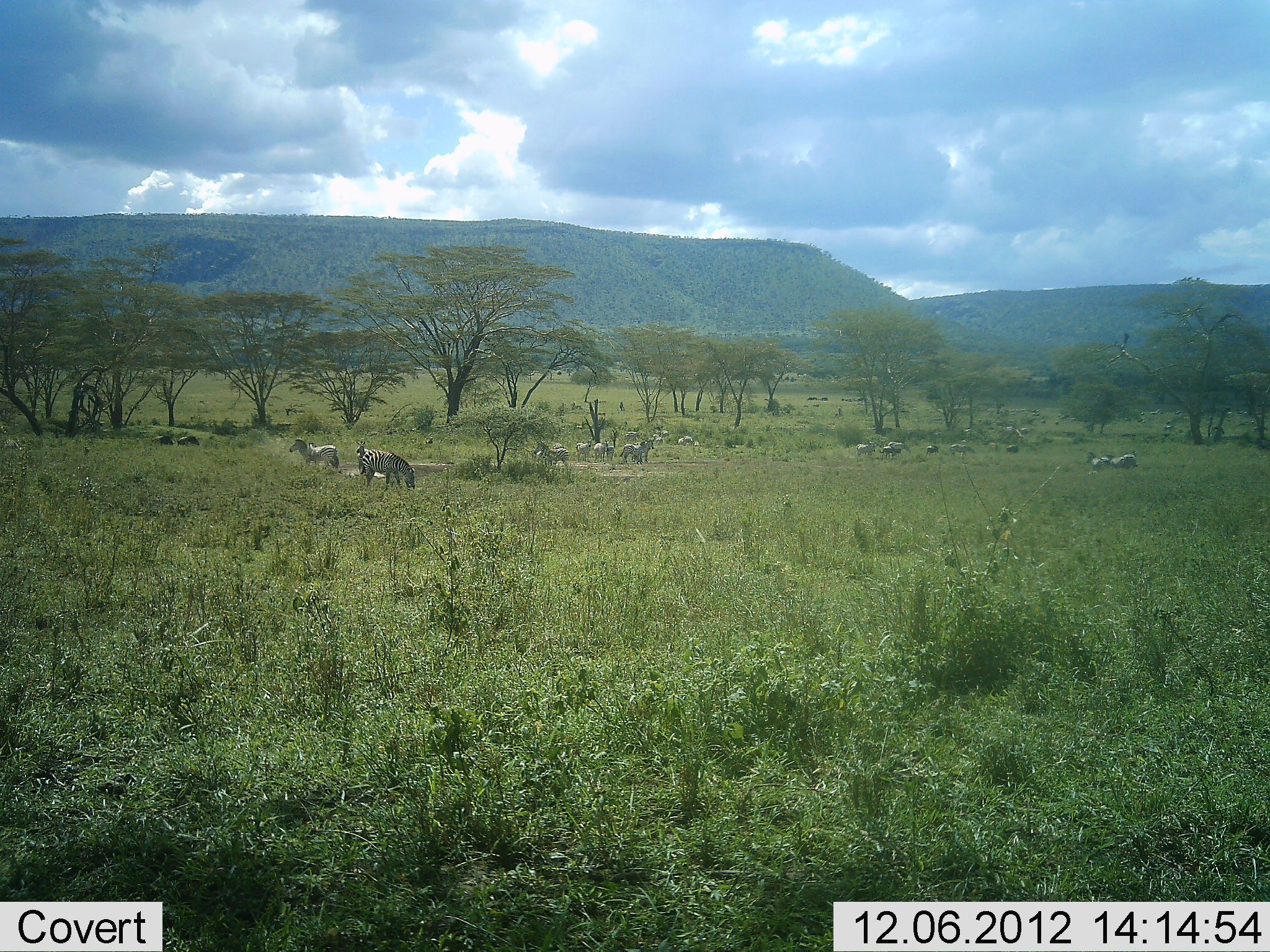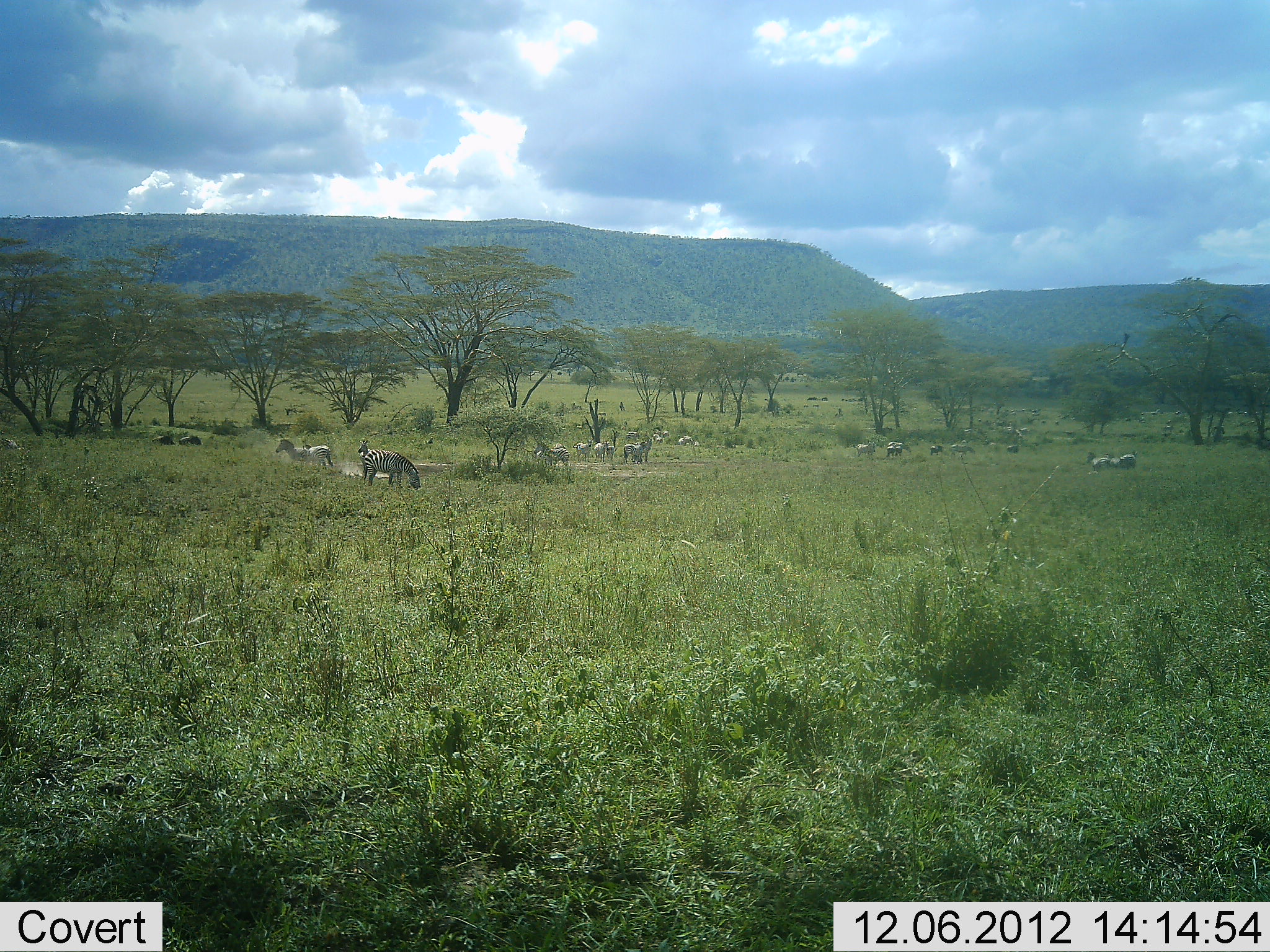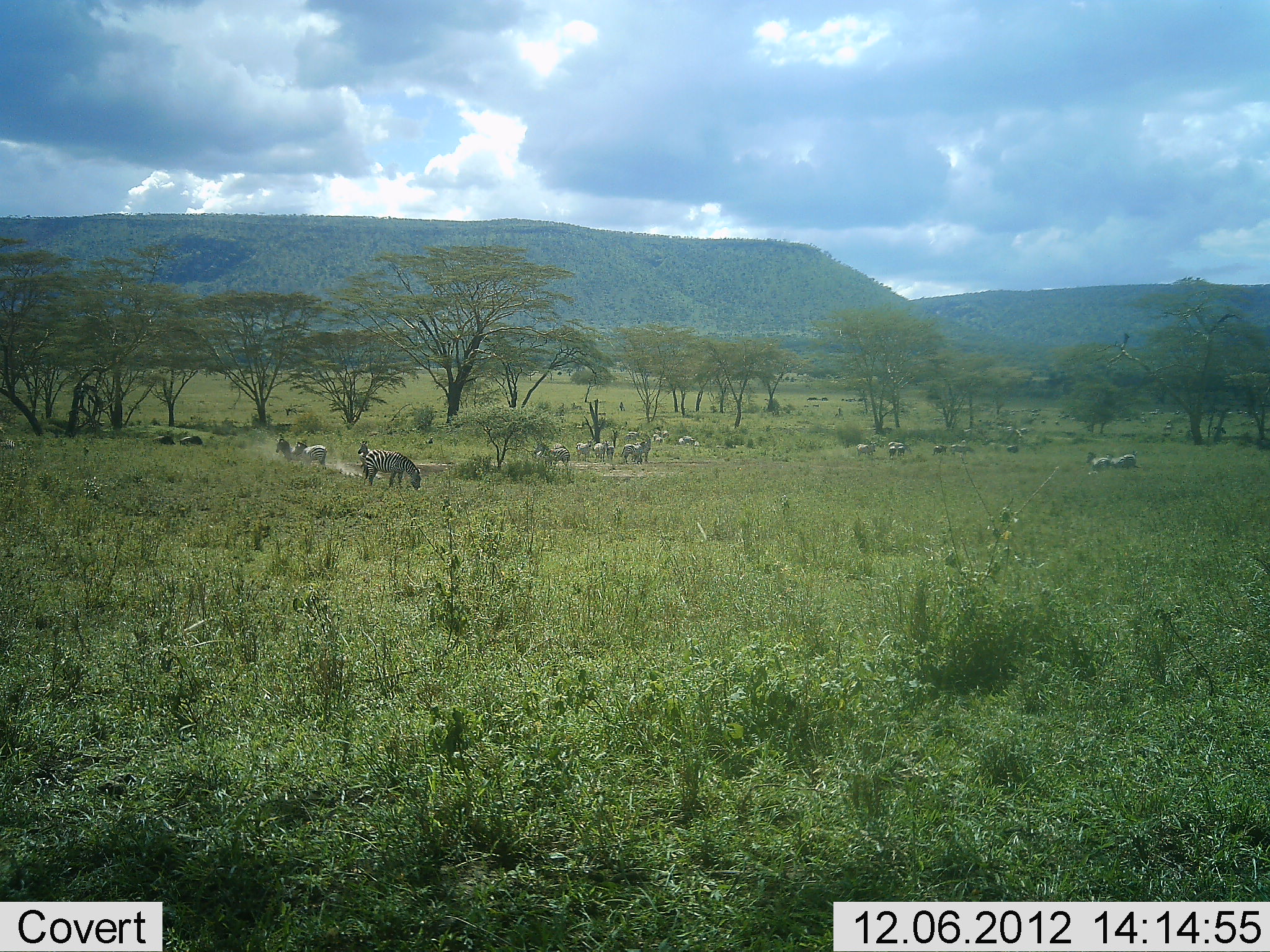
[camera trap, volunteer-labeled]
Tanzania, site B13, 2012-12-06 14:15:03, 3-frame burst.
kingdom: Animalia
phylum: Chordata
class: Mammalia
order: Perissodactyla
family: Equidae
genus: Equus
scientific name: Equus quagga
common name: plains zebra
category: zebra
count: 11-50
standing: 83%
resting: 17%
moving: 50%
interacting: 8%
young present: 0%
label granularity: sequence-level